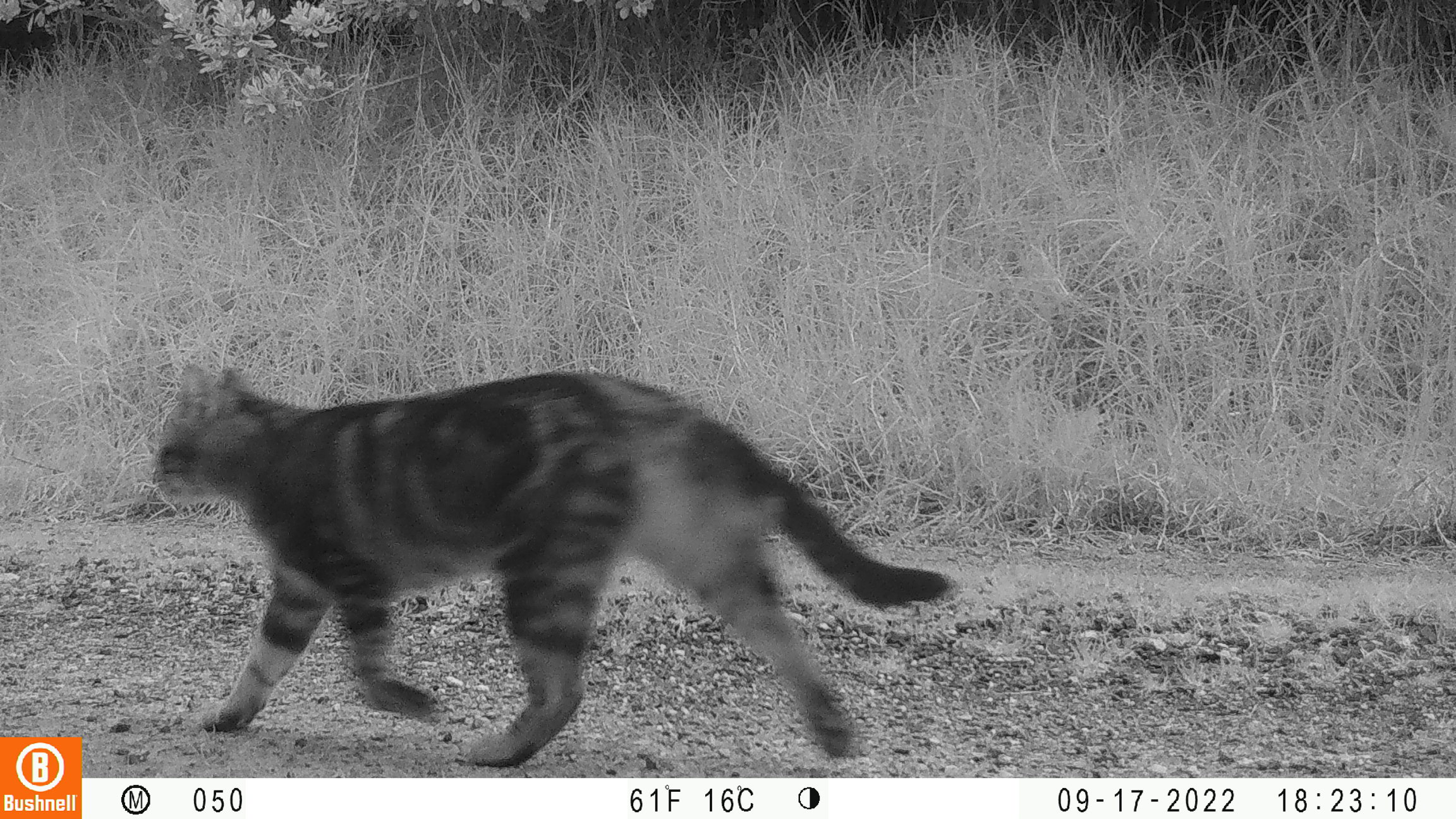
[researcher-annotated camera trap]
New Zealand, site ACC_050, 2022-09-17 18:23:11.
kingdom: Animalia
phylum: Chordata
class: Mammalia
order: Carnivora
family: Felidae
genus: Felis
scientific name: Felis catus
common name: domestic cat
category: cat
Cat (domestic cat) (Felis catus).